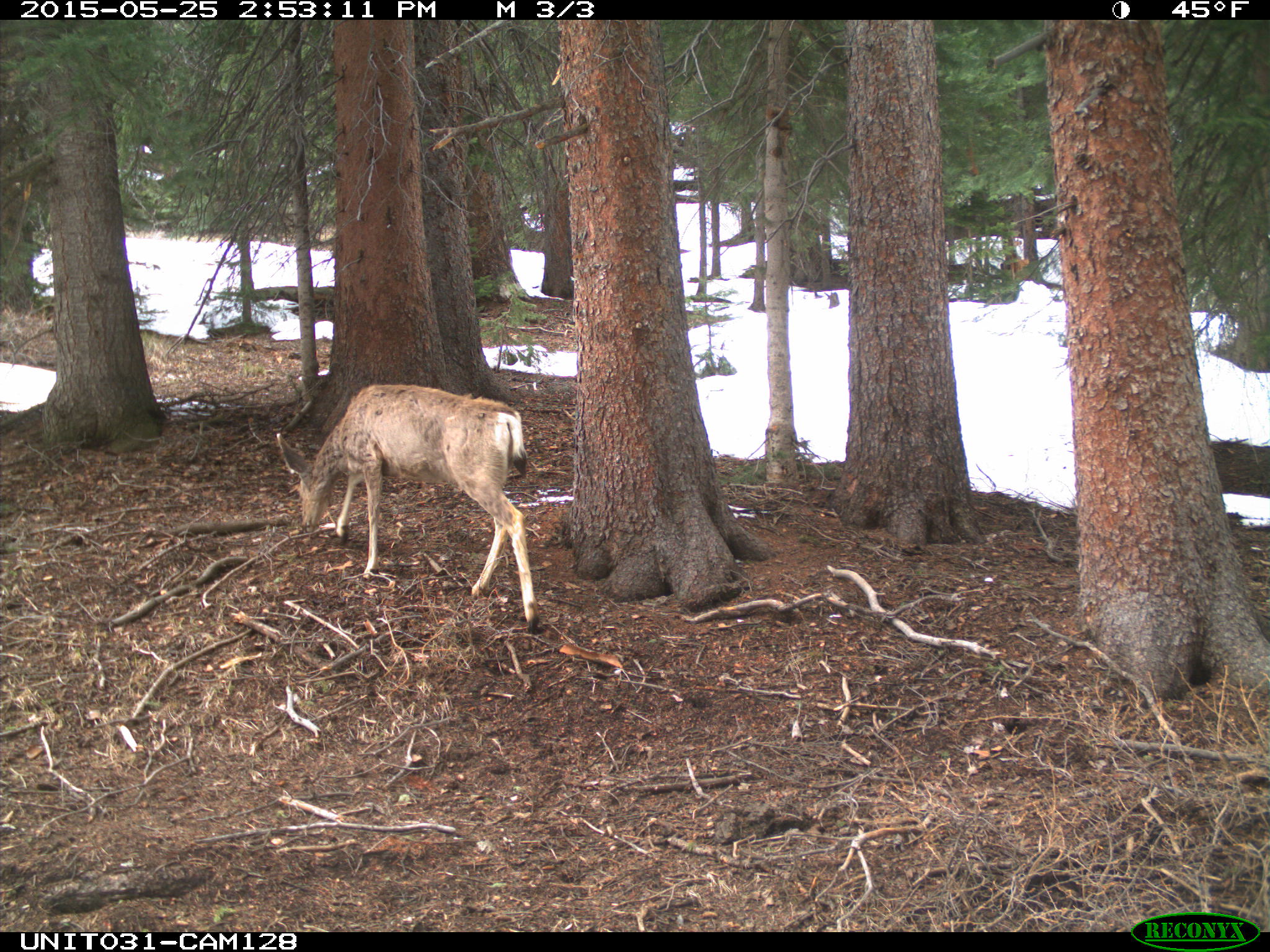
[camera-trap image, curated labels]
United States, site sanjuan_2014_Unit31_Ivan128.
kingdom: Animalia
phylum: Chordata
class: Mammalia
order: Artiodactyla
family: Cervidae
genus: Odocoileus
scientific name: Odocoileus hemionus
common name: mule deer